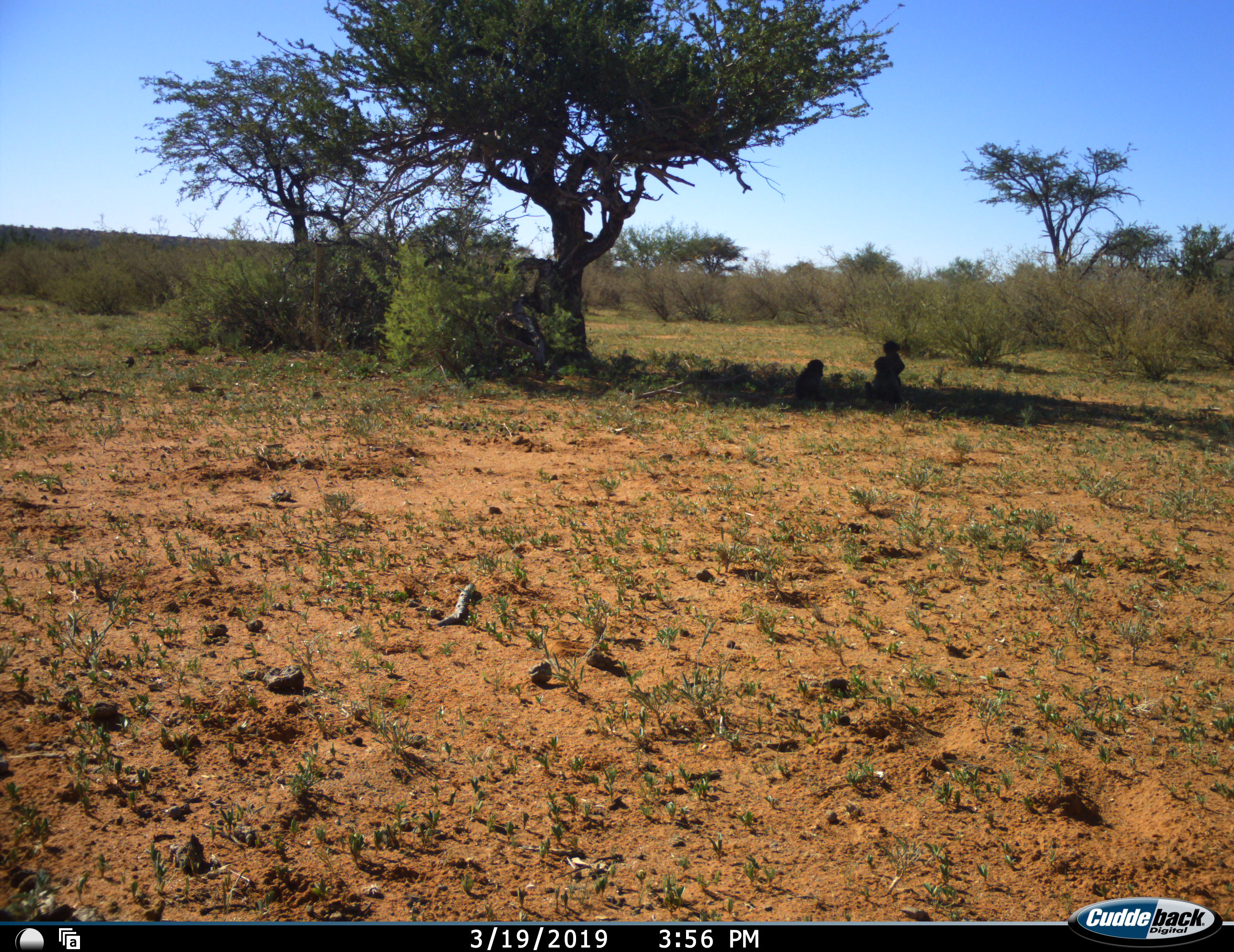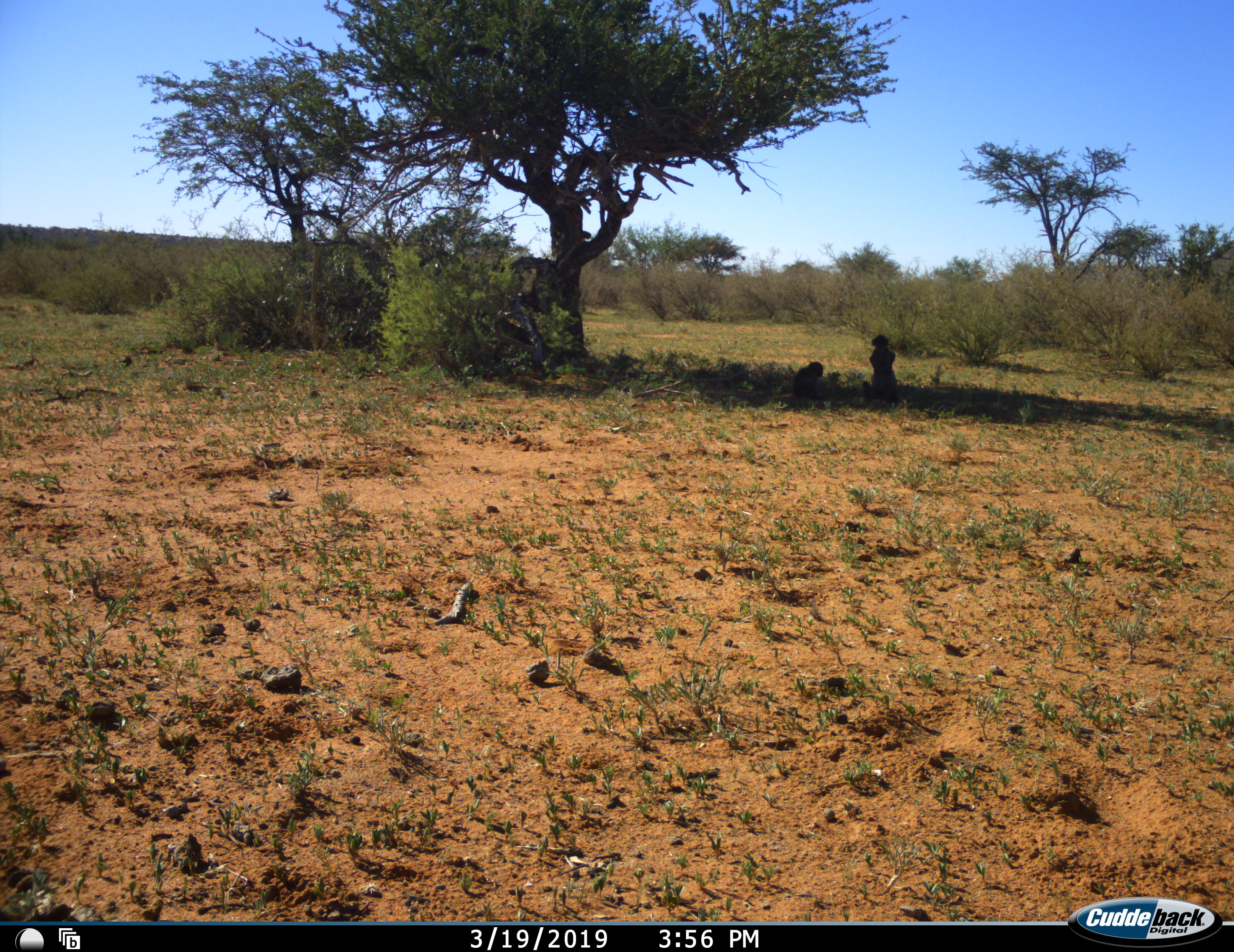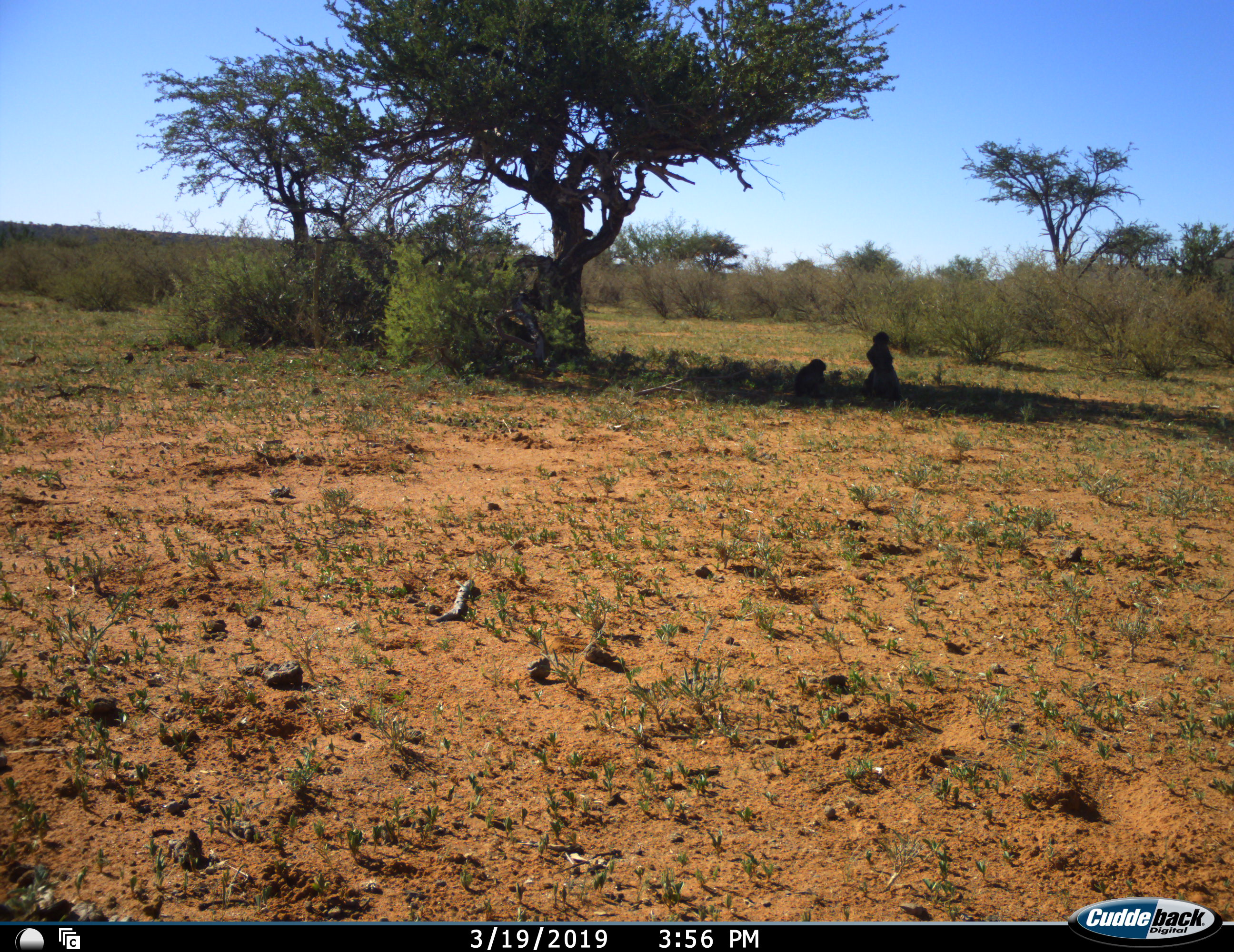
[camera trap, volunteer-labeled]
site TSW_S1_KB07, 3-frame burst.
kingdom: Animalia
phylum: Chordata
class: Mammalia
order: Primates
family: Cercopithecidae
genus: Papio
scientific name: Papio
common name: baboon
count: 2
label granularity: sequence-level